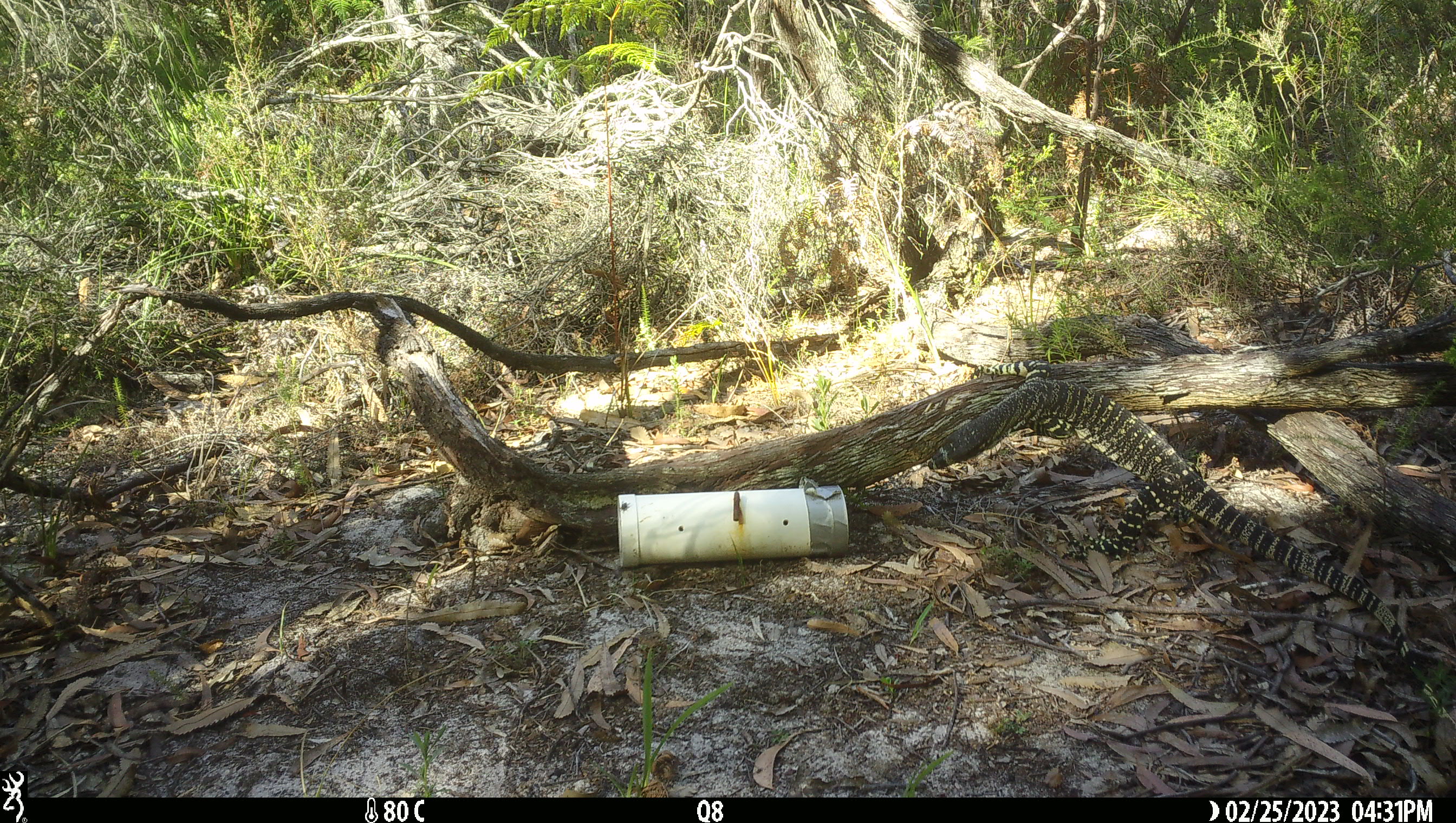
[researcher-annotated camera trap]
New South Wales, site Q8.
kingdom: Animalia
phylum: Chordata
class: Reptilia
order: Squamata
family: Varanidae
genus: Varanus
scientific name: Varanus varius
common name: lace monitor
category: goanna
Goanna (lace monitor) (Varanus varius).